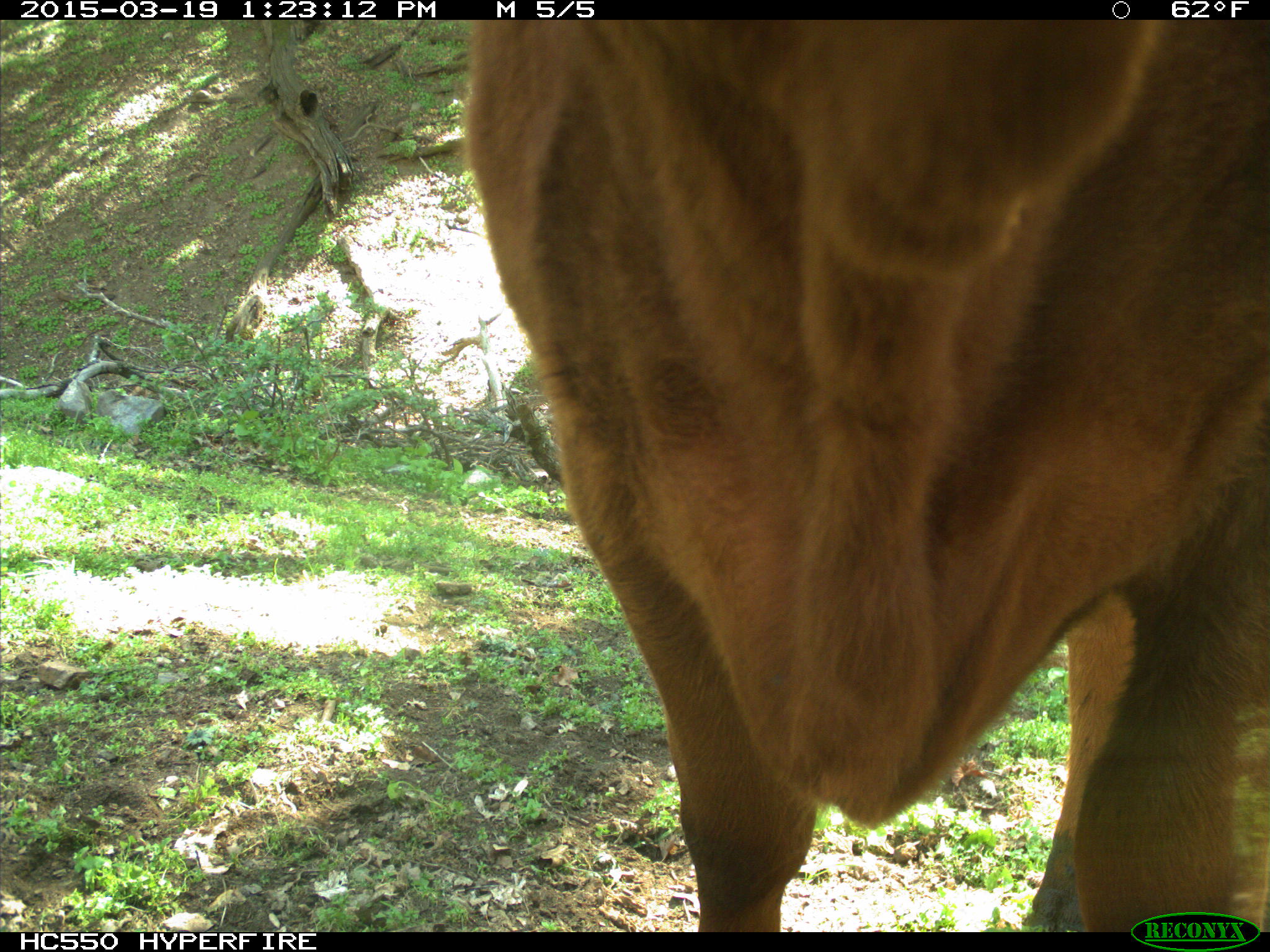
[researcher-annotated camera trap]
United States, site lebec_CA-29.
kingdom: Animalia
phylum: Chordata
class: Mammalia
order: Artiodactyla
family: Bovidae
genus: Bos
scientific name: Bos taurus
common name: domestic cow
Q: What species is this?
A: Bos taurus (domestic cow).